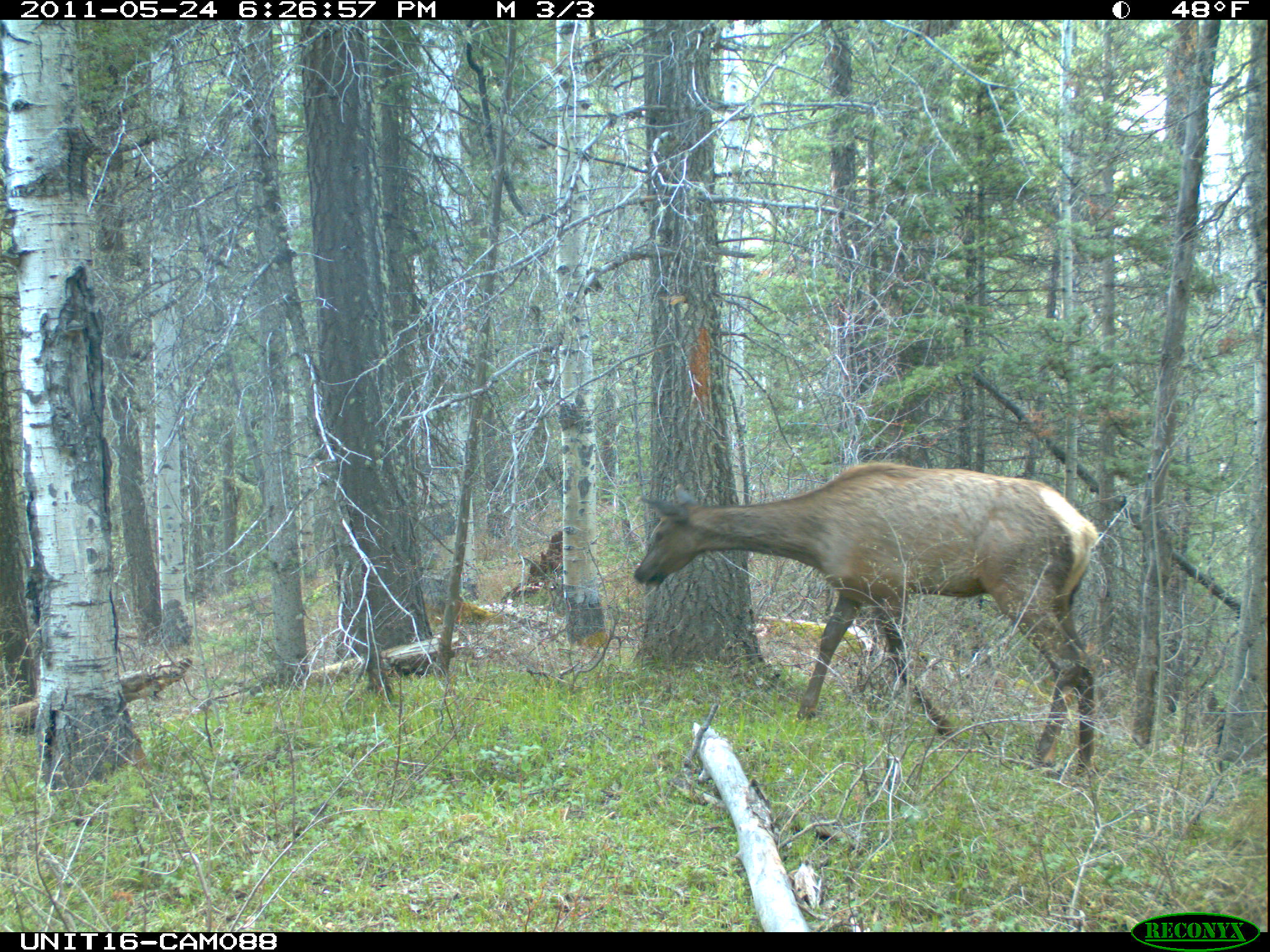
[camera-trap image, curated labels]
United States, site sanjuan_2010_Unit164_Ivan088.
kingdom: Animalia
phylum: Chordata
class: Mammalia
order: Artiodactyla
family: Cervidae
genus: Cervus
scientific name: Cervus elaphus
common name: red deer